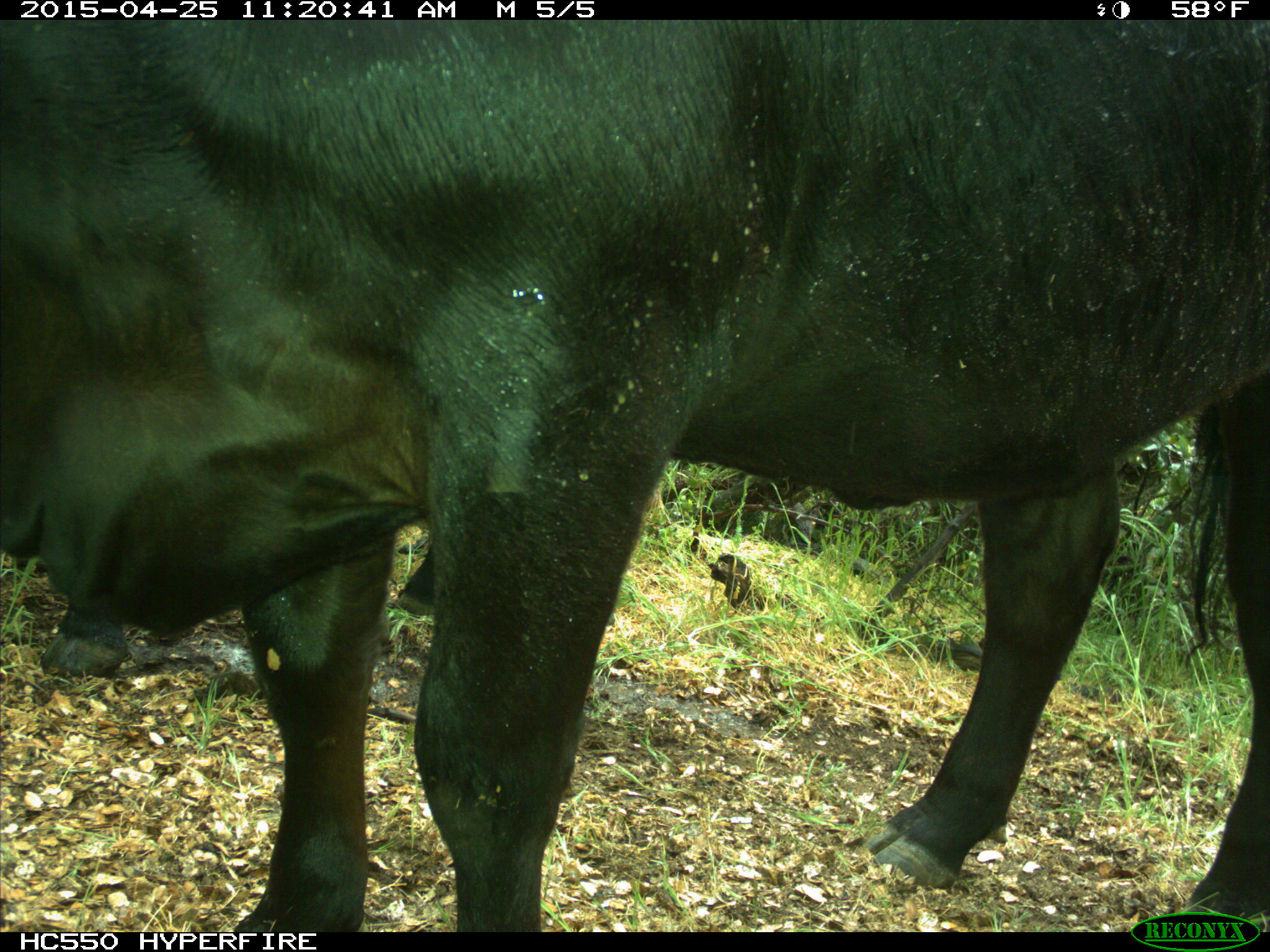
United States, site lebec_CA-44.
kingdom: Animalia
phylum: Chordata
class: Mammalia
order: Artiodactyla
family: Suidae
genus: Sus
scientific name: Sus scrofa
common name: wild boar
Sus scrofa (wild boar).